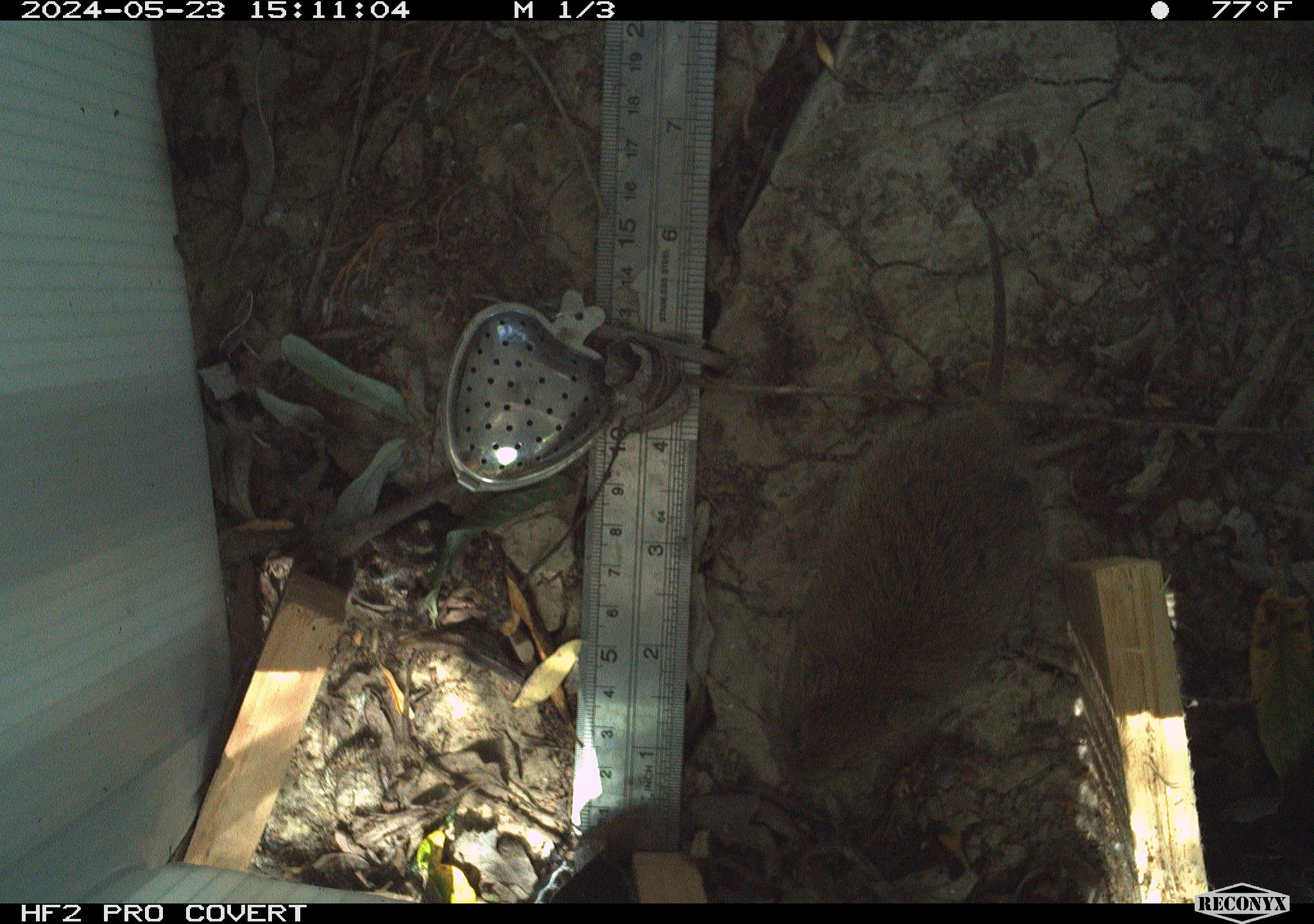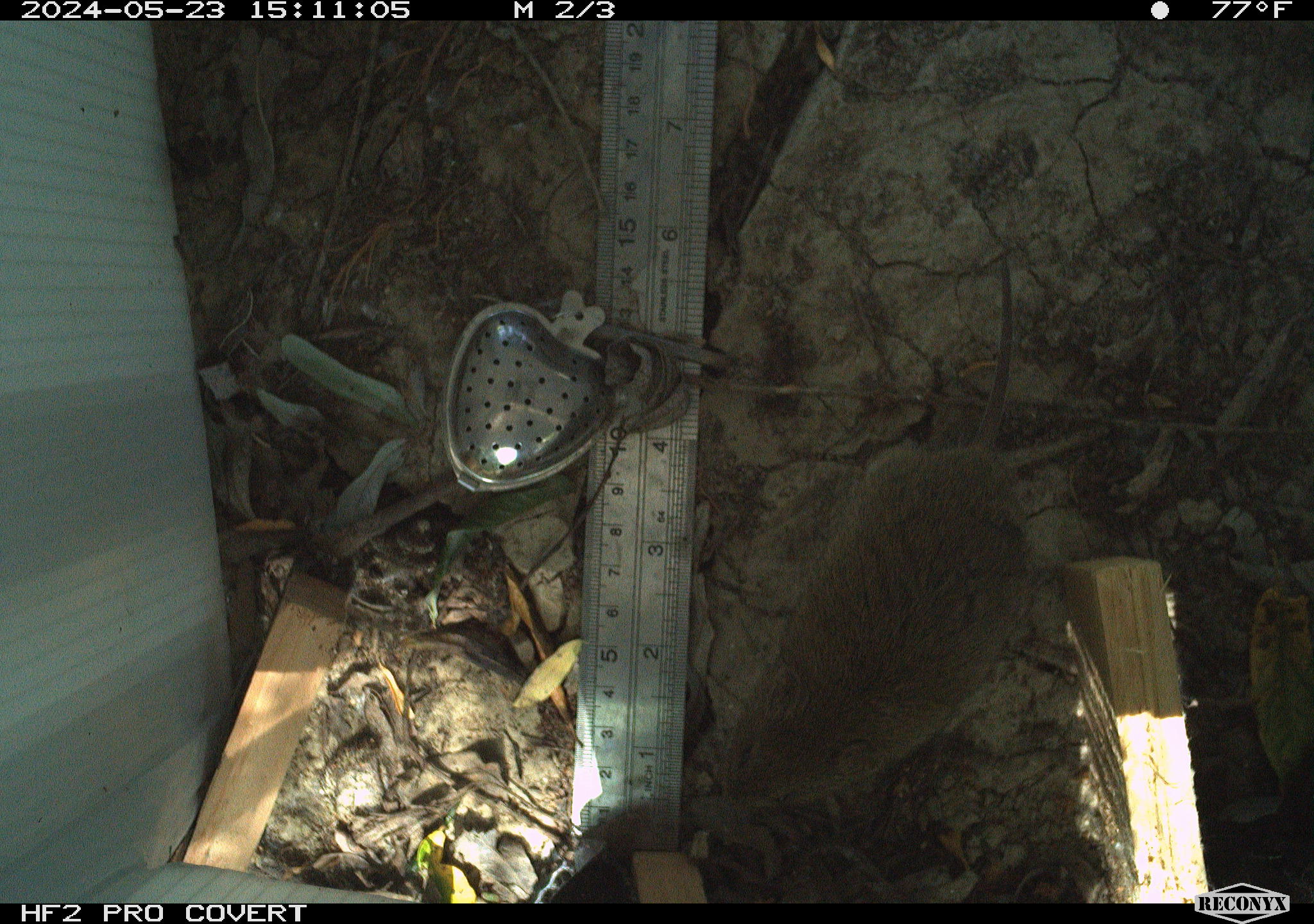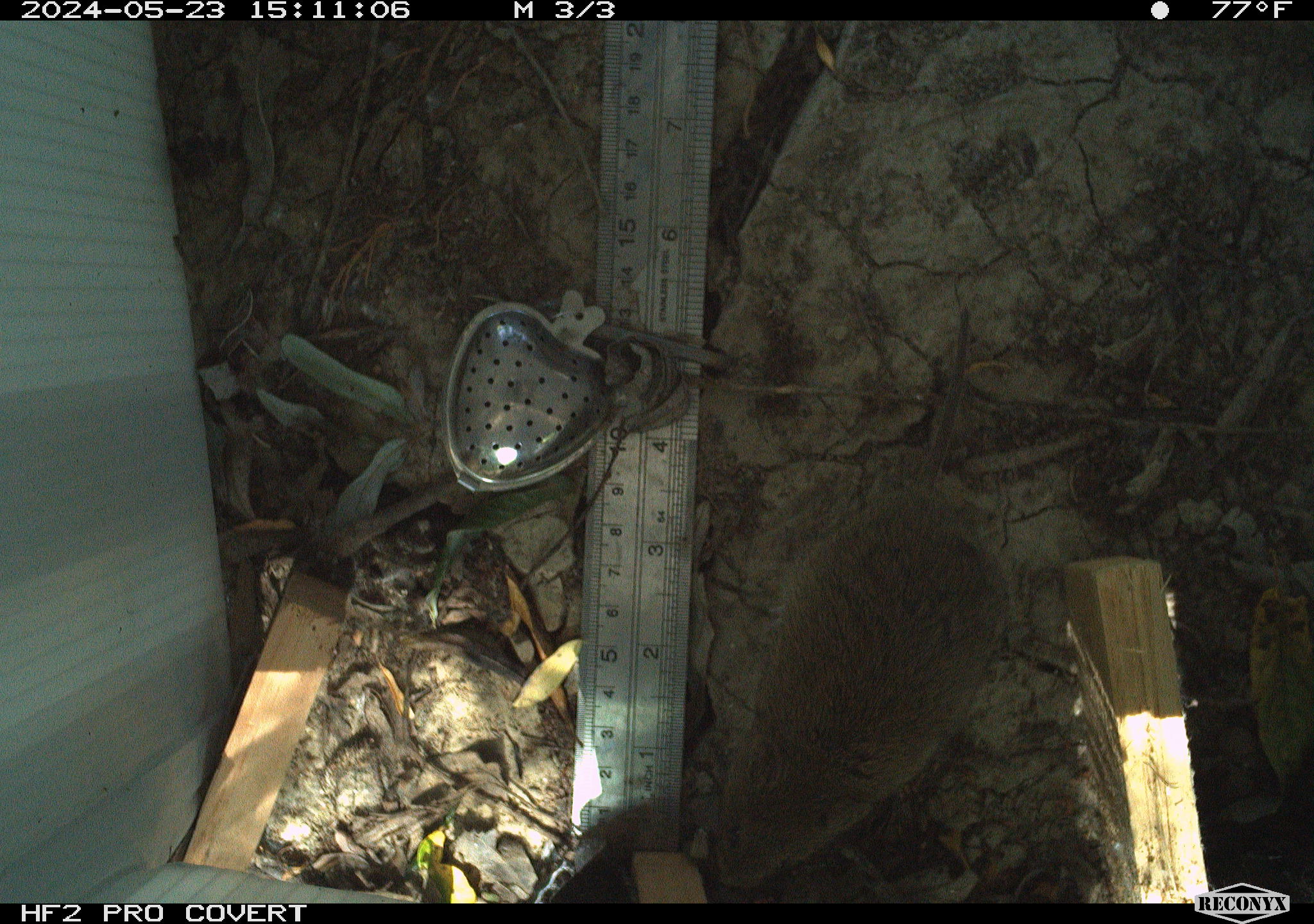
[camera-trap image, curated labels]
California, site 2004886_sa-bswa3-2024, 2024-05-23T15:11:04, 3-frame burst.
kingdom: Animalia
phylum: Chordata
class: Mammalia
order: Rodentia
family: Cricetidae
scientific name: Arvicolinae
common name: voles, lemmings, and muskrats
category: arvicolinae subfamily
Arvicolinae subfamily (voles, lemmings, and muskrats) (Arvicolinae).